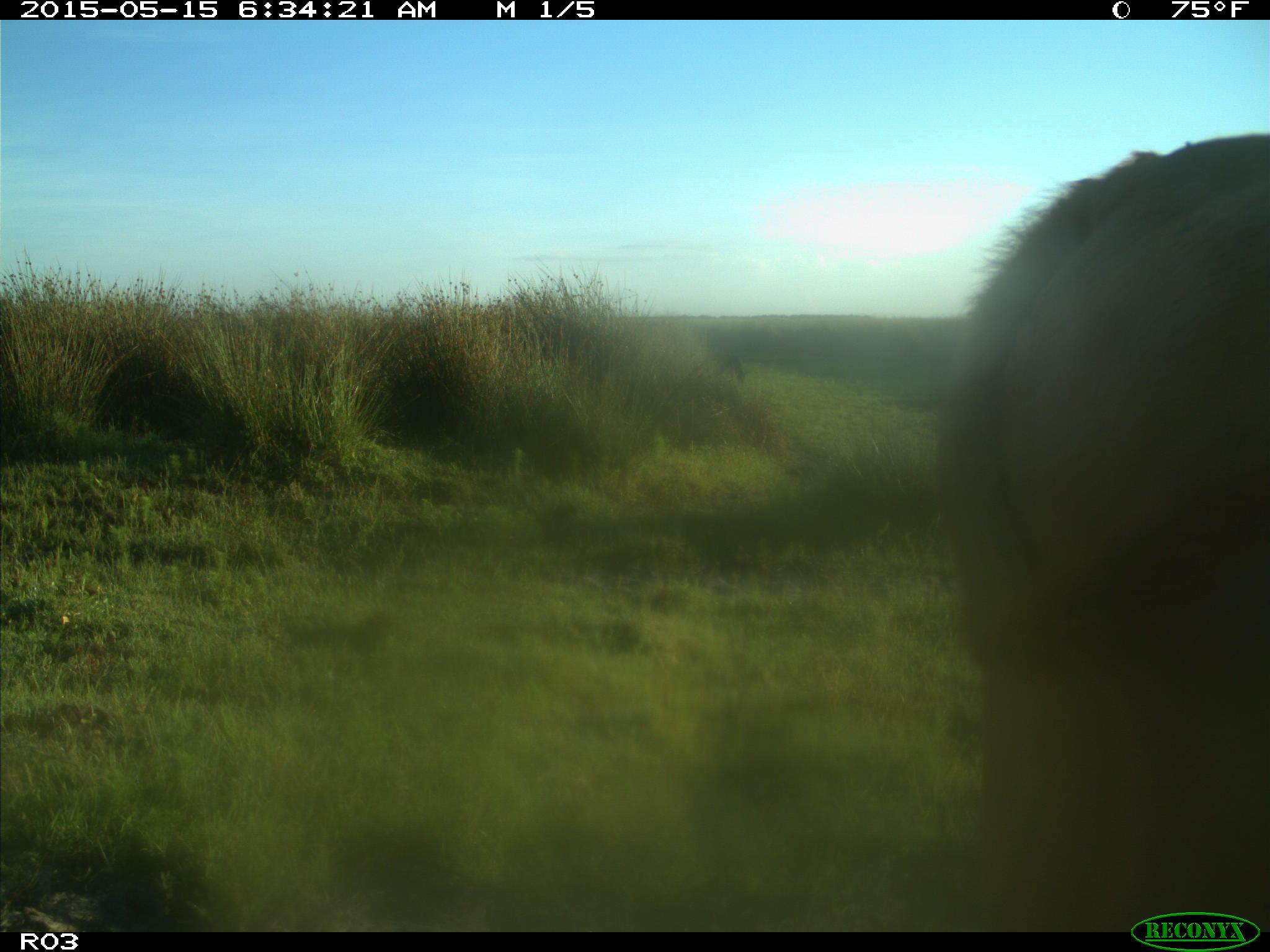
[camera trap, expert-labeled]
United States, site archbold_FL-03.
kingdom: Animalia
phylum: Chordata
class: Mammalia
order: Artiodactyla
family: Bovidae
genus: Bos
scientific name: Bos taurus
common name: domestic cow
Bos taurus (domestic cow).